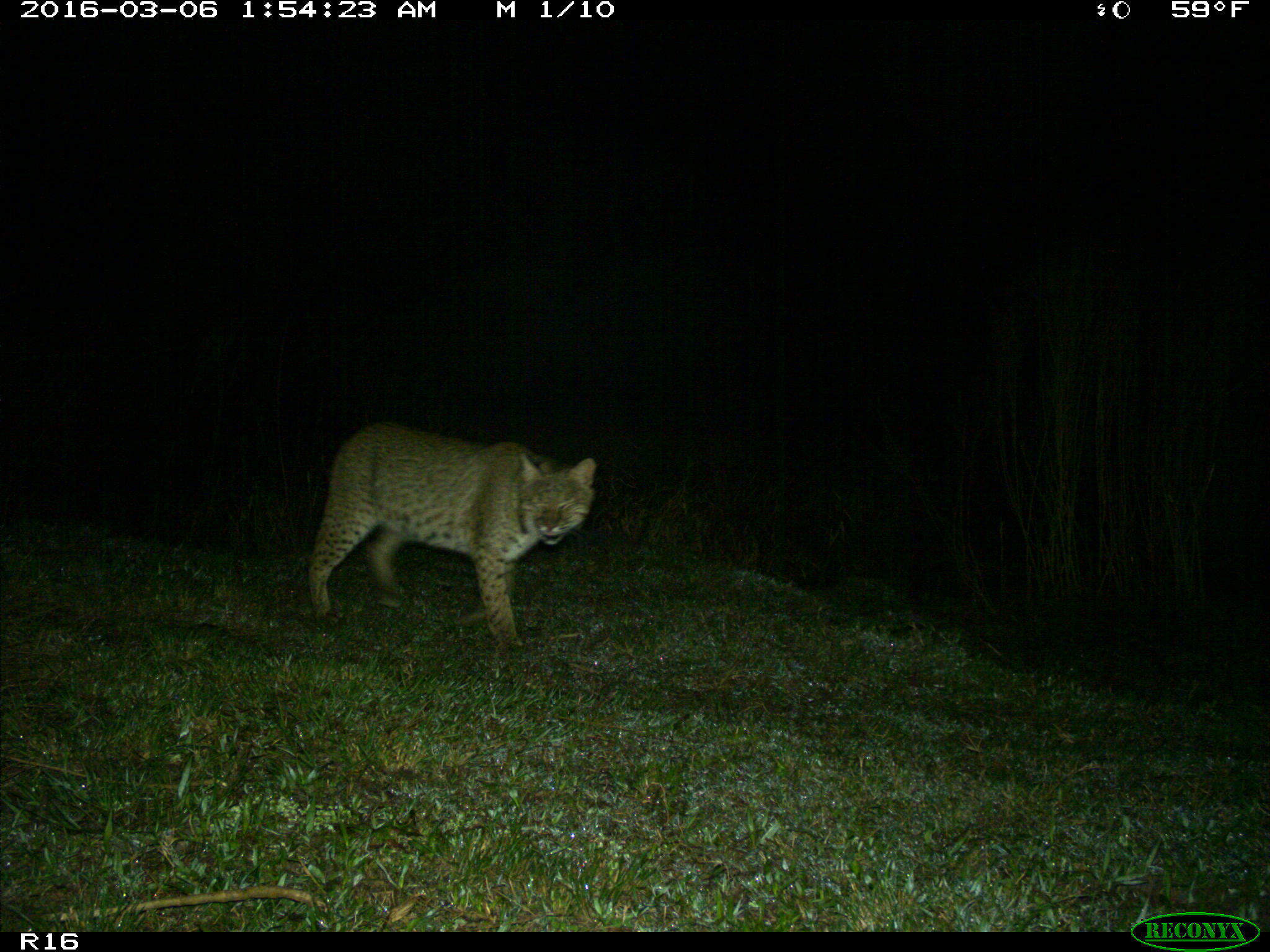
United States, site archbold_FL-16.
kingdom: Animalia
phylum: Chordata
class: Mammalia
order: Carnivora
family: Felidae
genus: Lynx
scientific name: Lynx rufus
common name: bobcat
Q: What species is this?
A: Lynx rufus (bobcat).